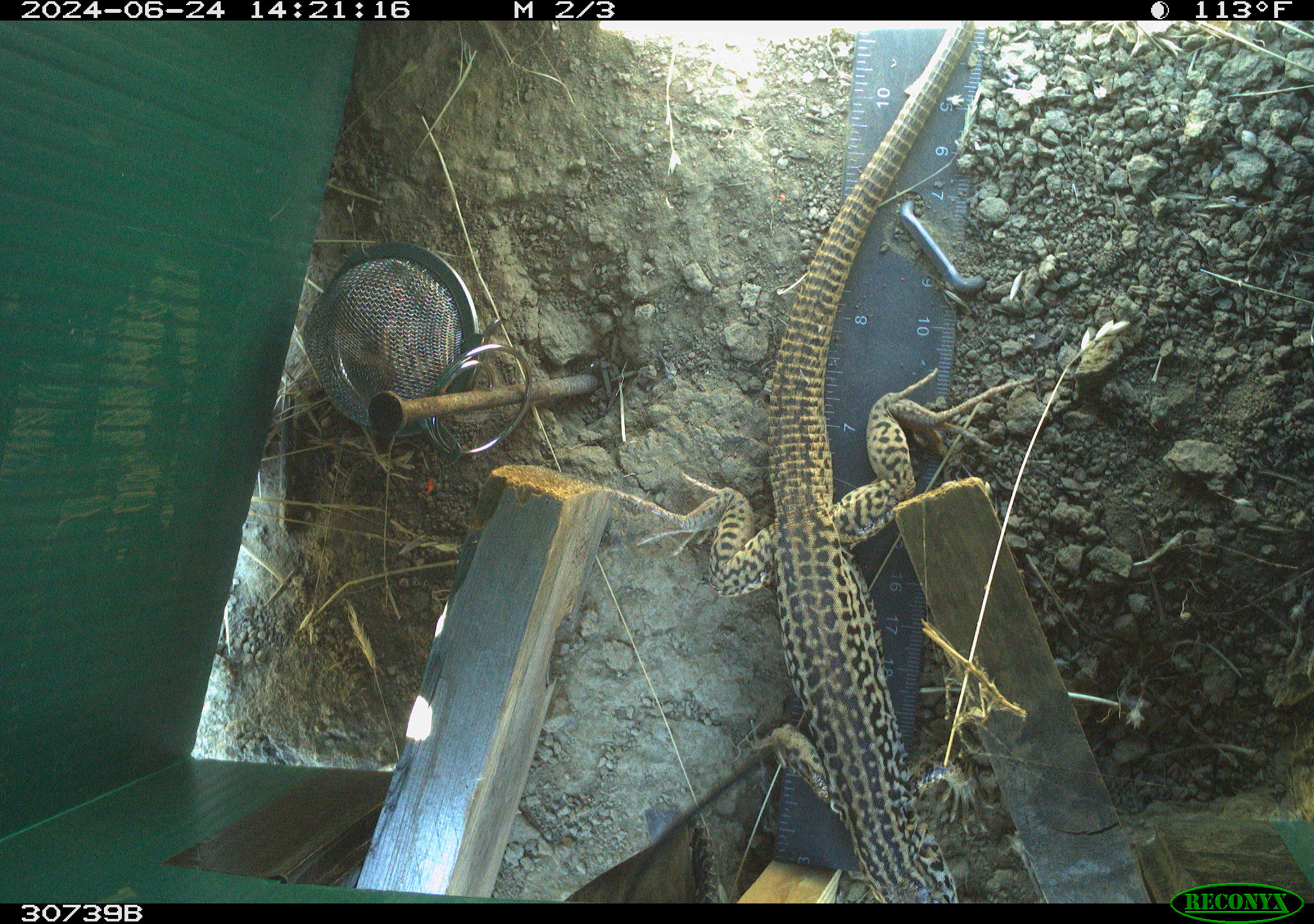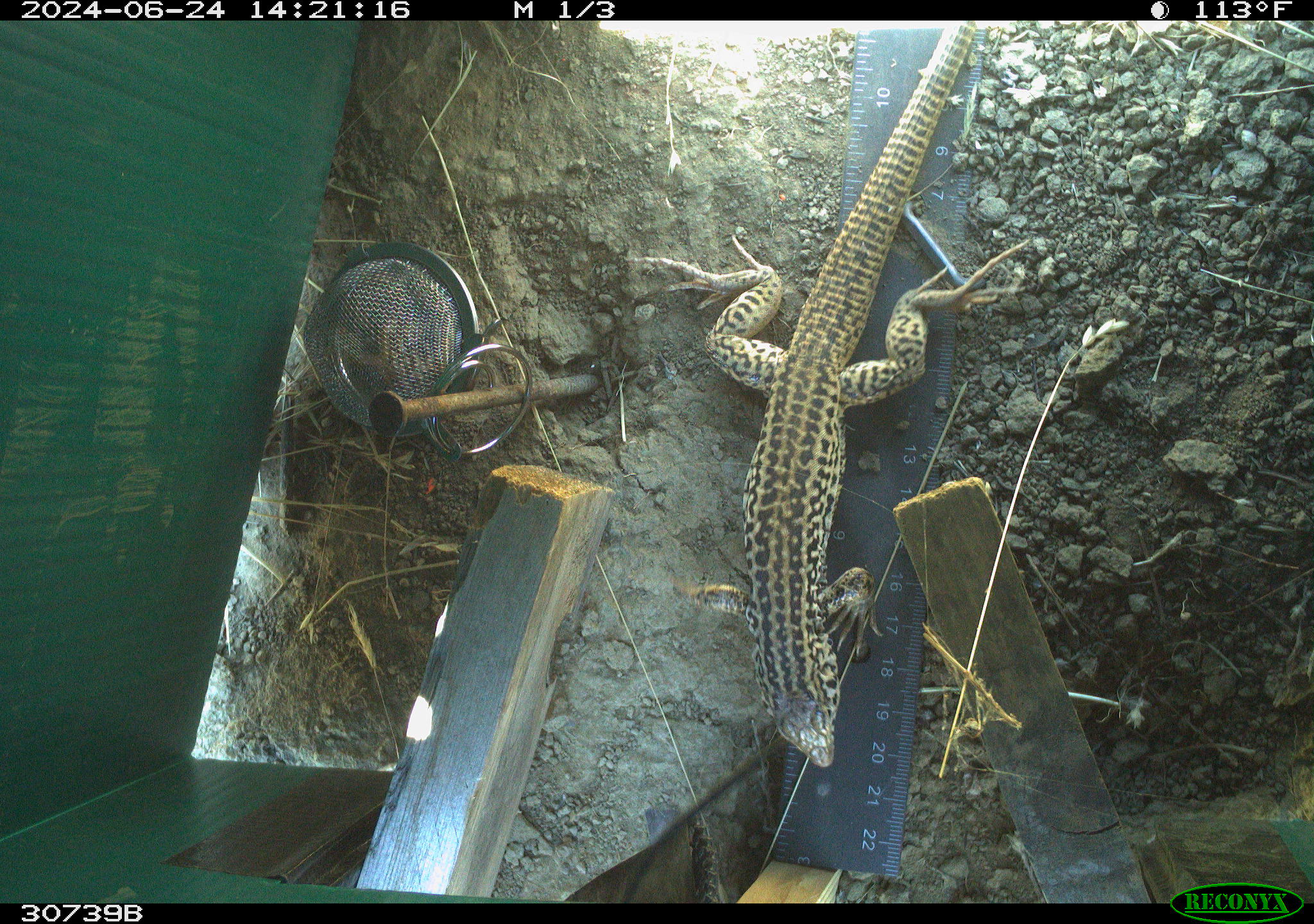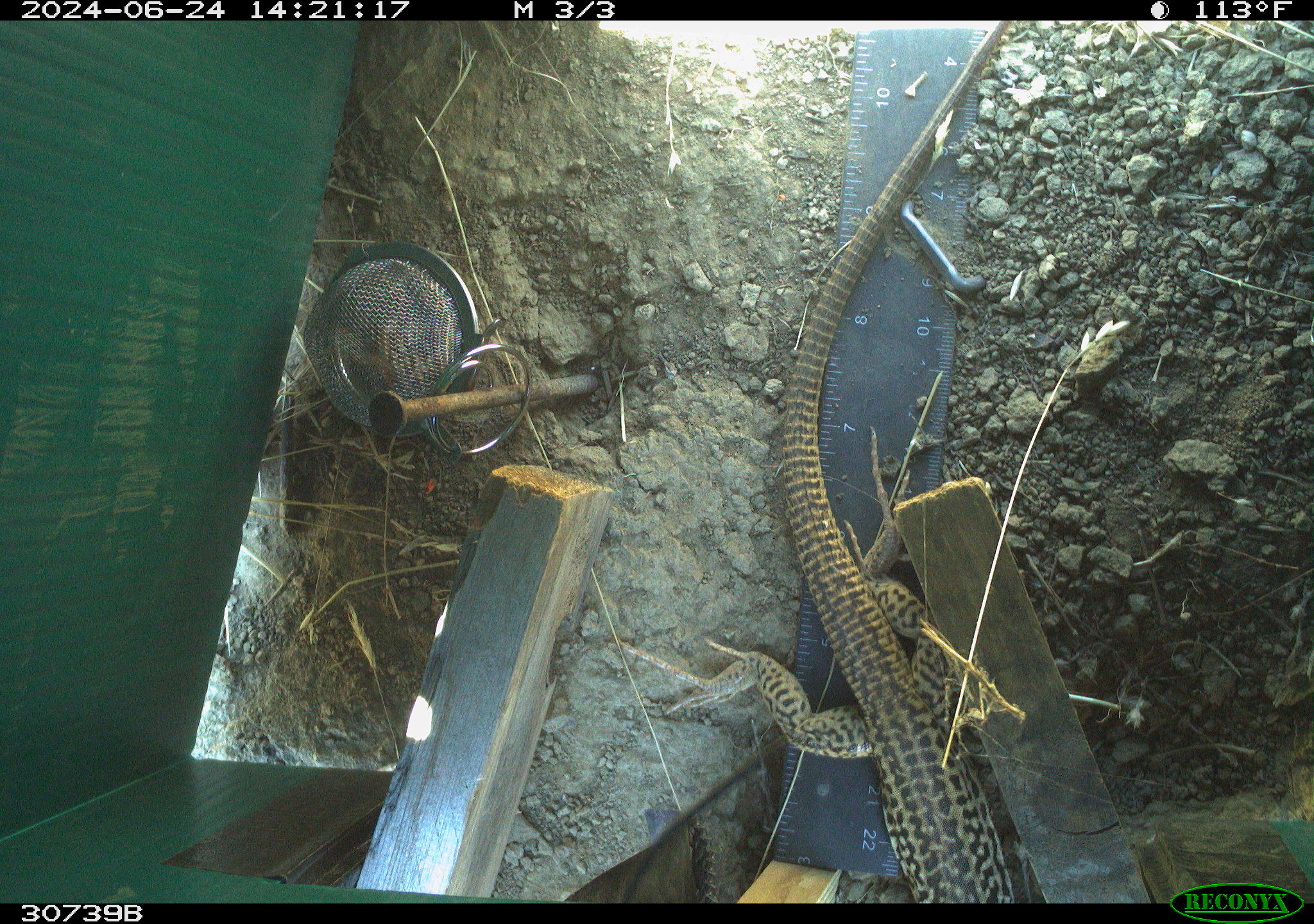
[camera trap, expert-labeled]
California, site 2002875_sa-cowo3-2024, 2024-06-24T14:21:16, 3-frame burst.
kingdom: Animalia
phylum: Chordata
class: Reptilia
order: Squamata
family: Teiidae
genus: Aspidoscelis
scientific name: Aspidoscelis tigris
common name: western whiptail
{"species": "western whiptail (Aspidoscelis tigris)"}